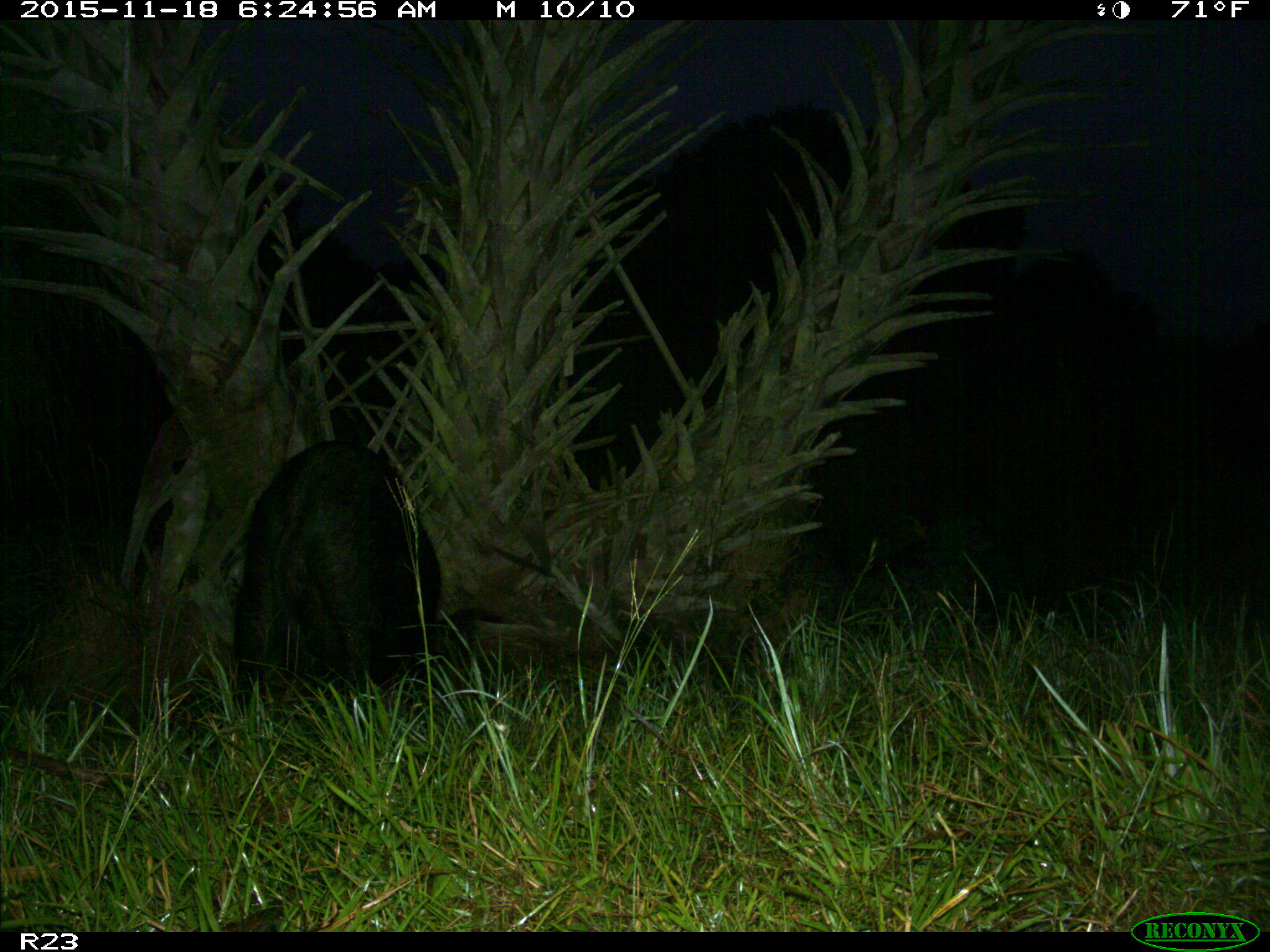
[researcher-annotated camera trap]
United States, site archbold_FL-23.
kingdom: Animalia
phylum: Chordata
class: Mammalia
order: Artiodactyla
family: Suidae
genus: Sus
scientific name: Sus scrofa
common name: wild boar